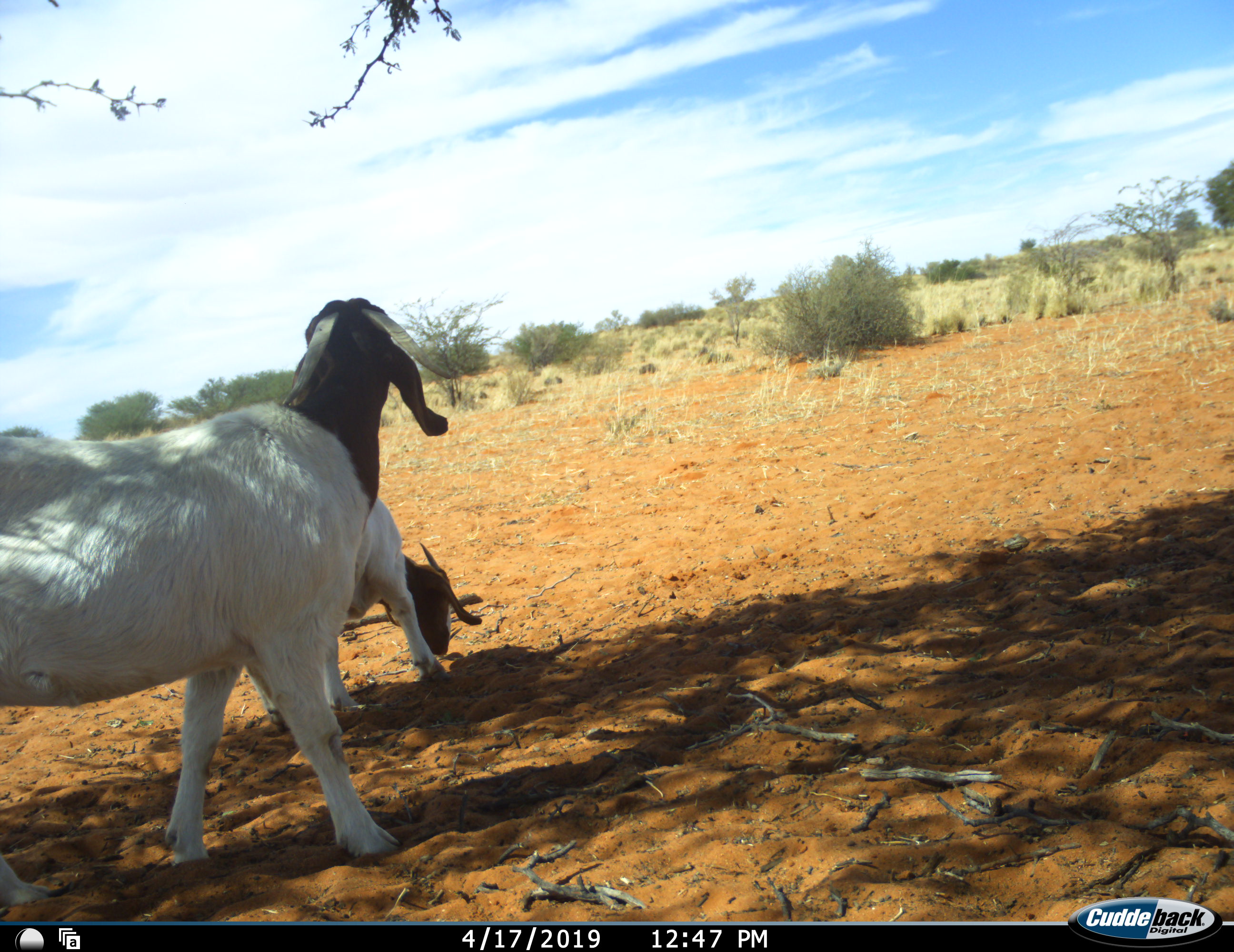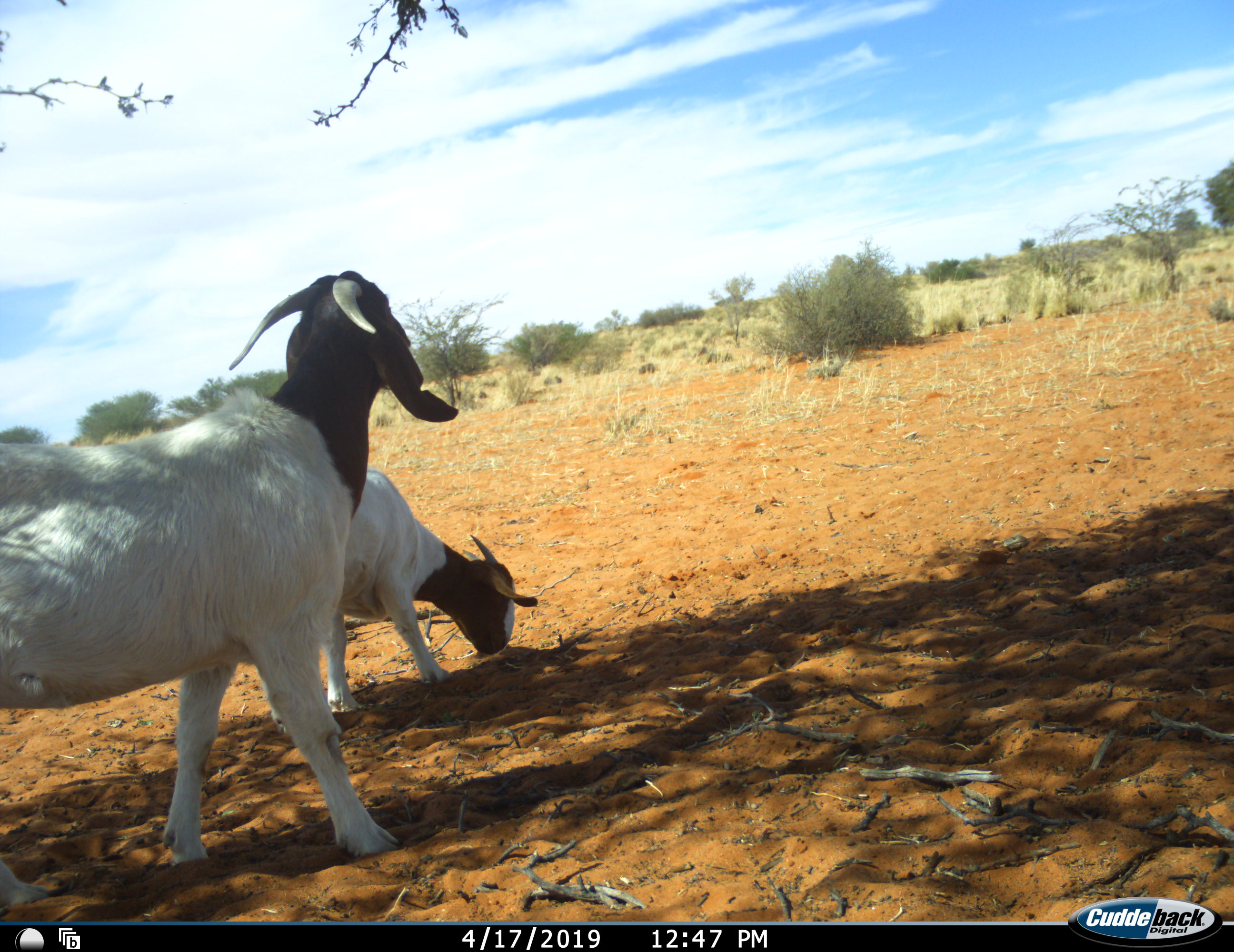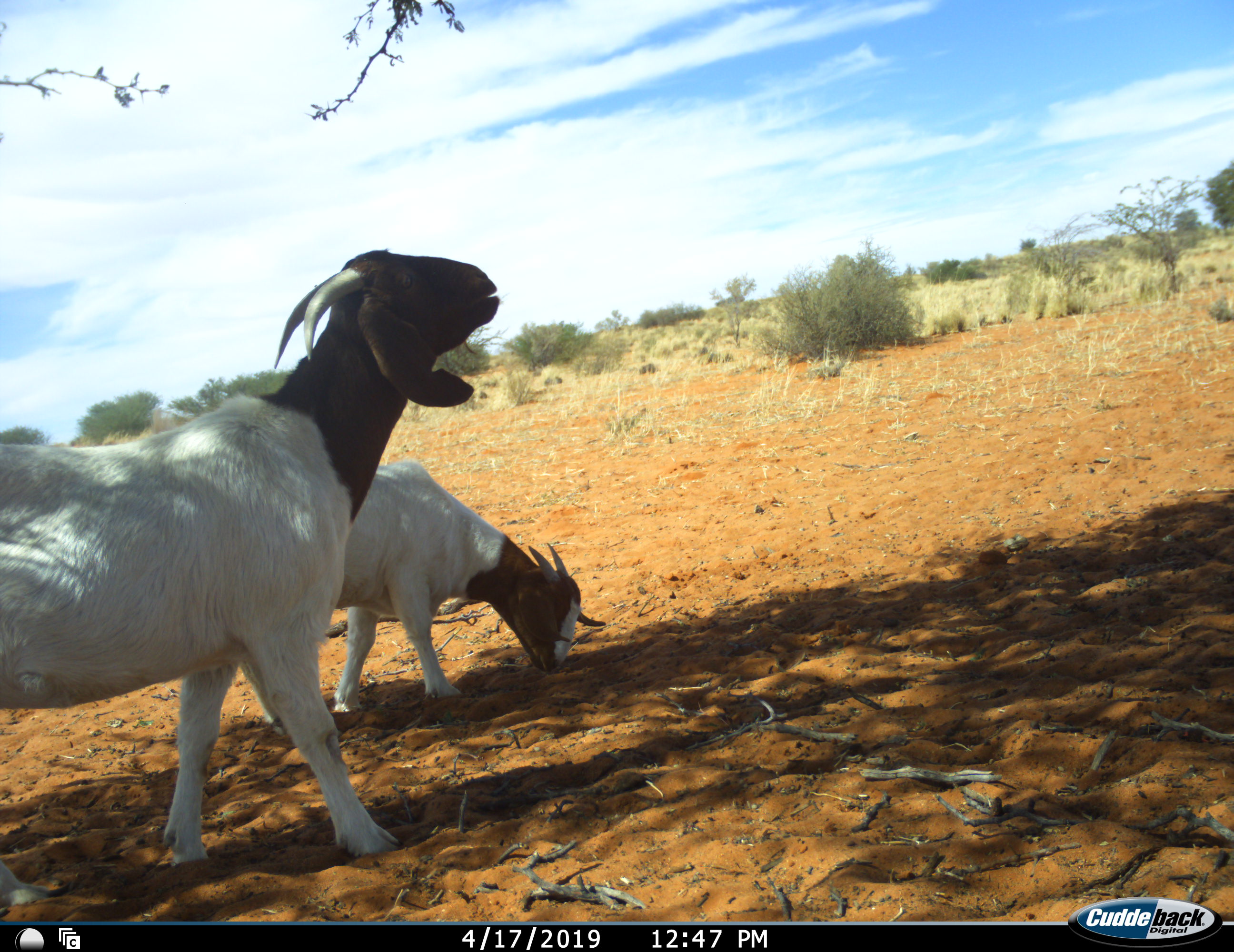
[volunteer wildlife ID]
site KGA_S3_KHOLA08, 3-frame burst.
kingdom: Animalia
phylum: Chordata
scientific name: Vertebrata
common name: domestic animal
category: domesticanimal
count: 2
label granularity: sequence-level